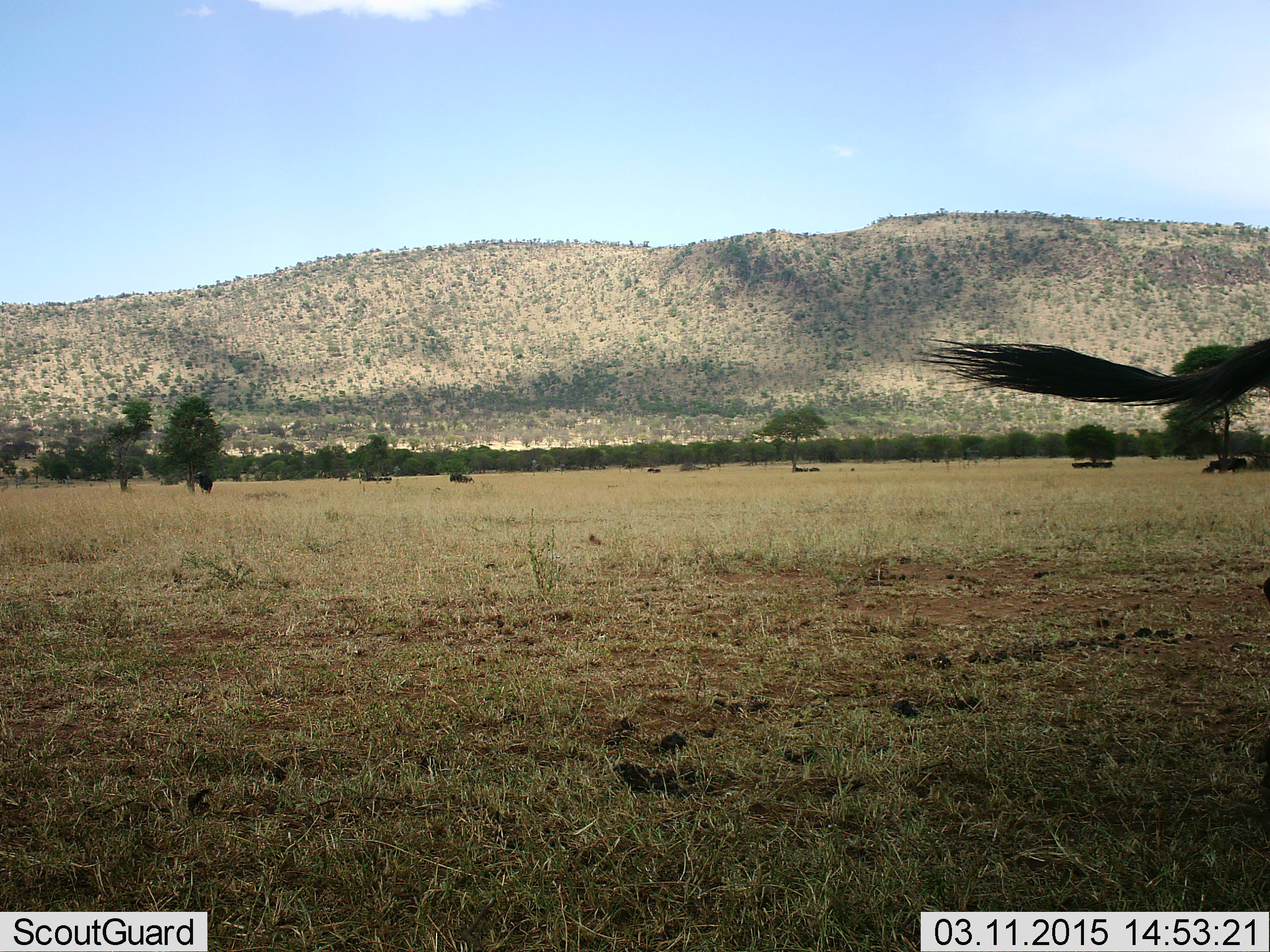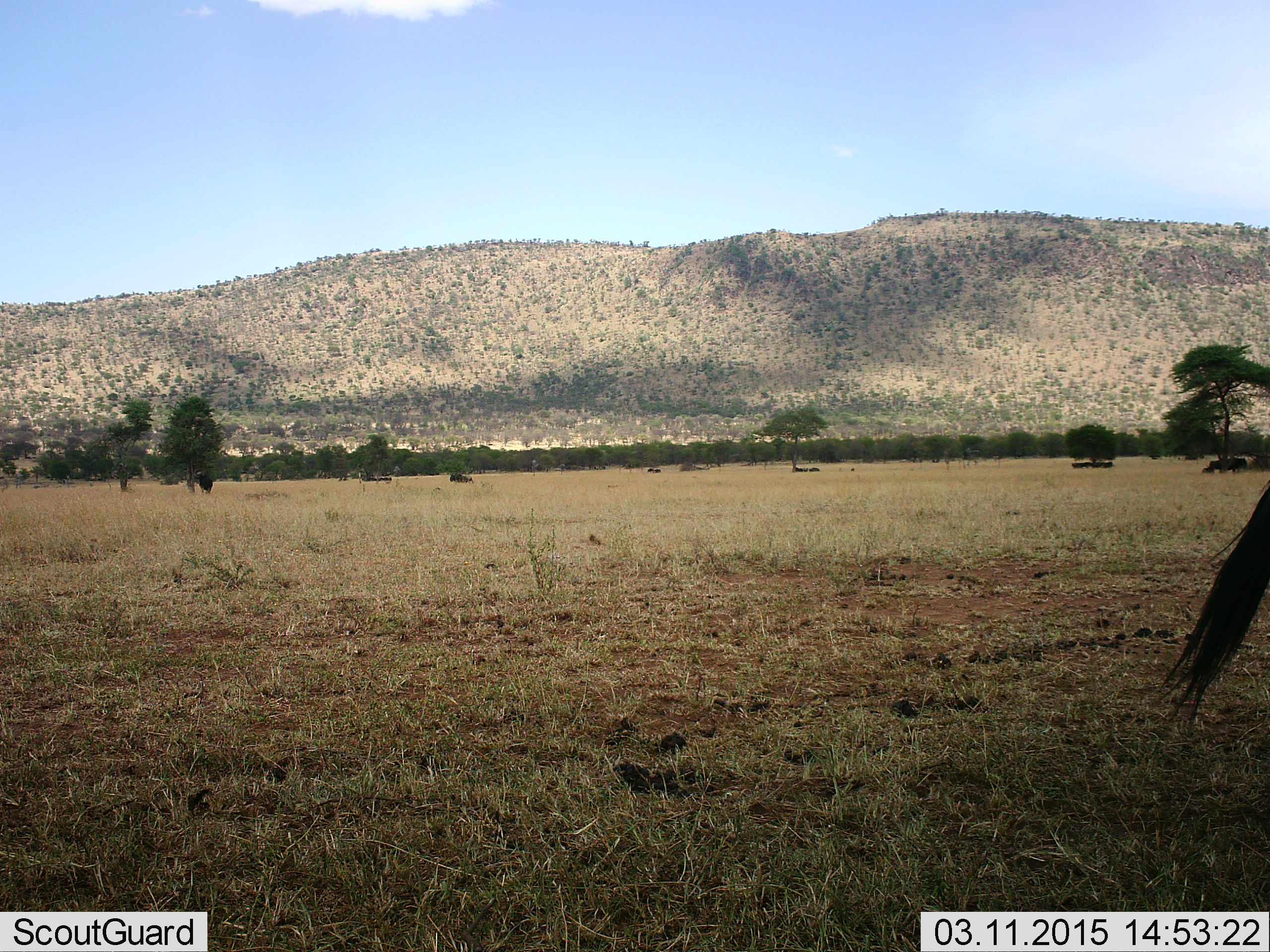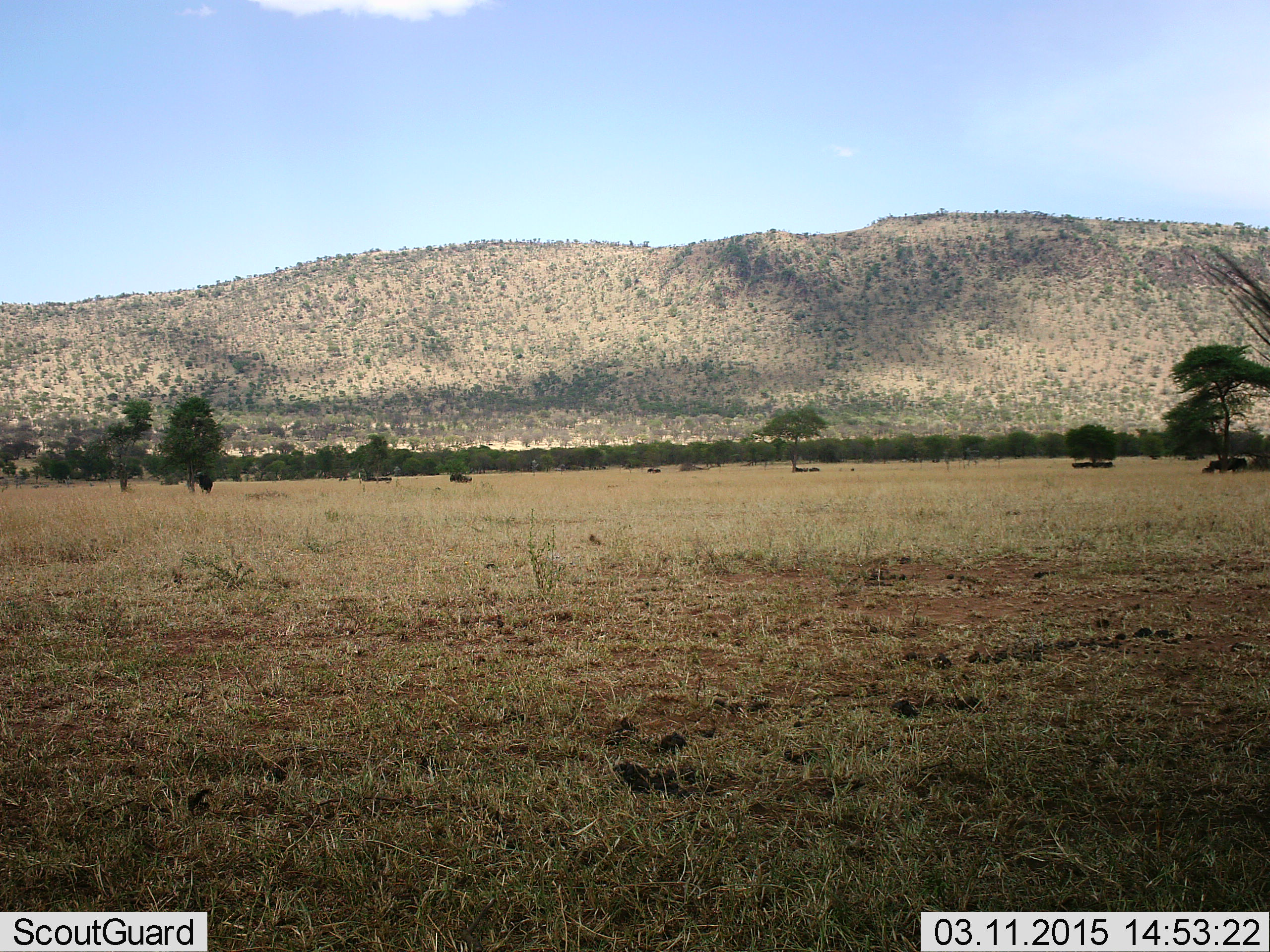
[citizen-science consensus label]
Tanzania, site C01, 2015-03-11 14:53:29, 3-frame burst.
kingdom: Animalia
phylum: Chordata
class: Mammalia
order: Artiodactyla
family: Bovidae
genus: Connochaetes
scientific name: Connochaetes taurinus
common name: blue wildebeest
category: wildebeest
Wildebeest (blue wildebeest) (Connochaetes taurinus), count 1. Behavior (volunteer vote fractions): standing 90%, resting 10%, moving 20%, interacting 0%. Young present (vote fraction): 0%. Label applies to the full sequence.